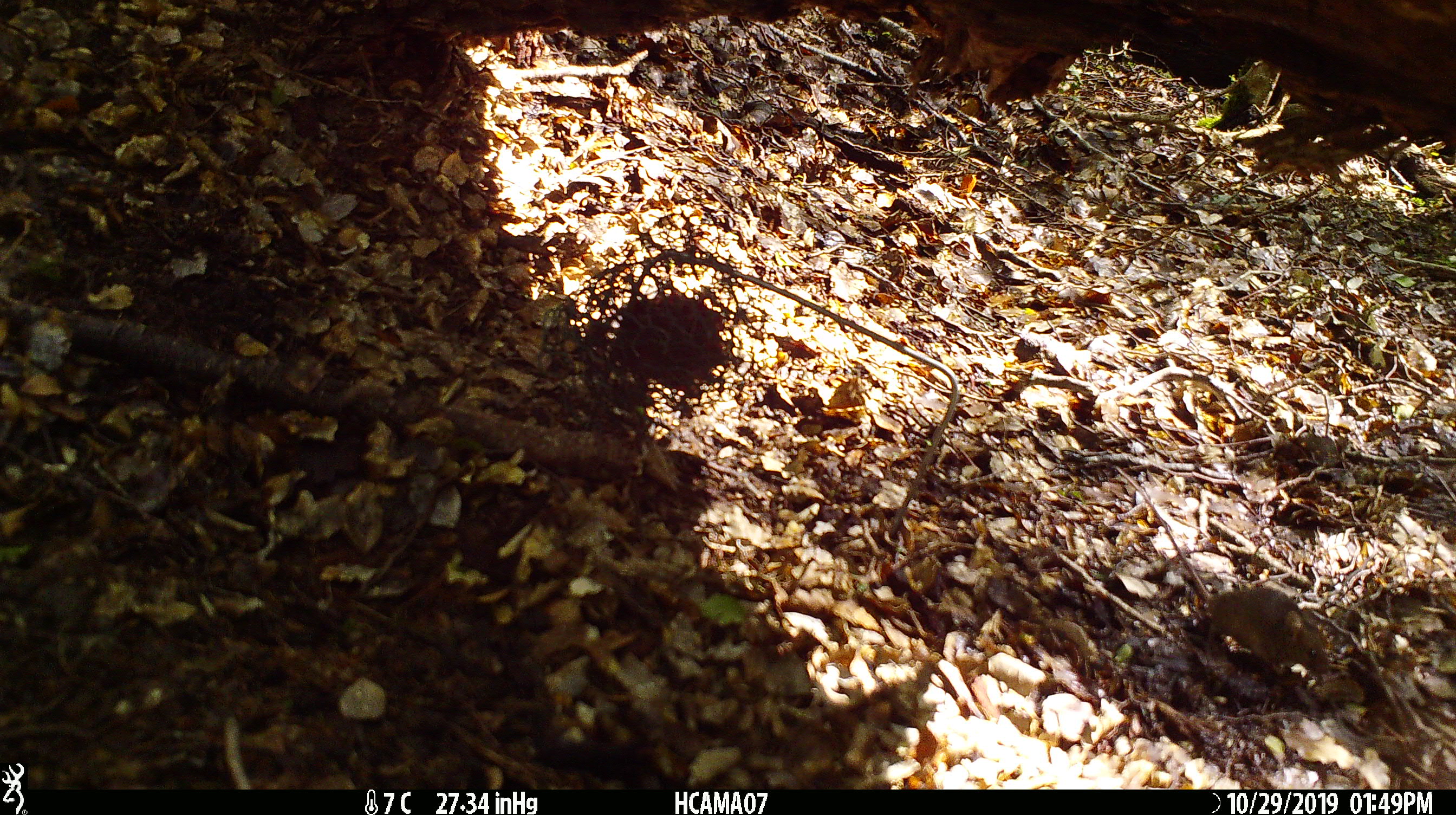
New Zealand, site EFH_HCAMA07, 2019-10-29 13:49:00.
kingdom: Animalia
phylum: Chordata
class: Mammalia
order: Rodentia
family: Muridae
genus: Mus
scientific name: Mus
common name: mouse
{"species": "mouse (Mus)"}